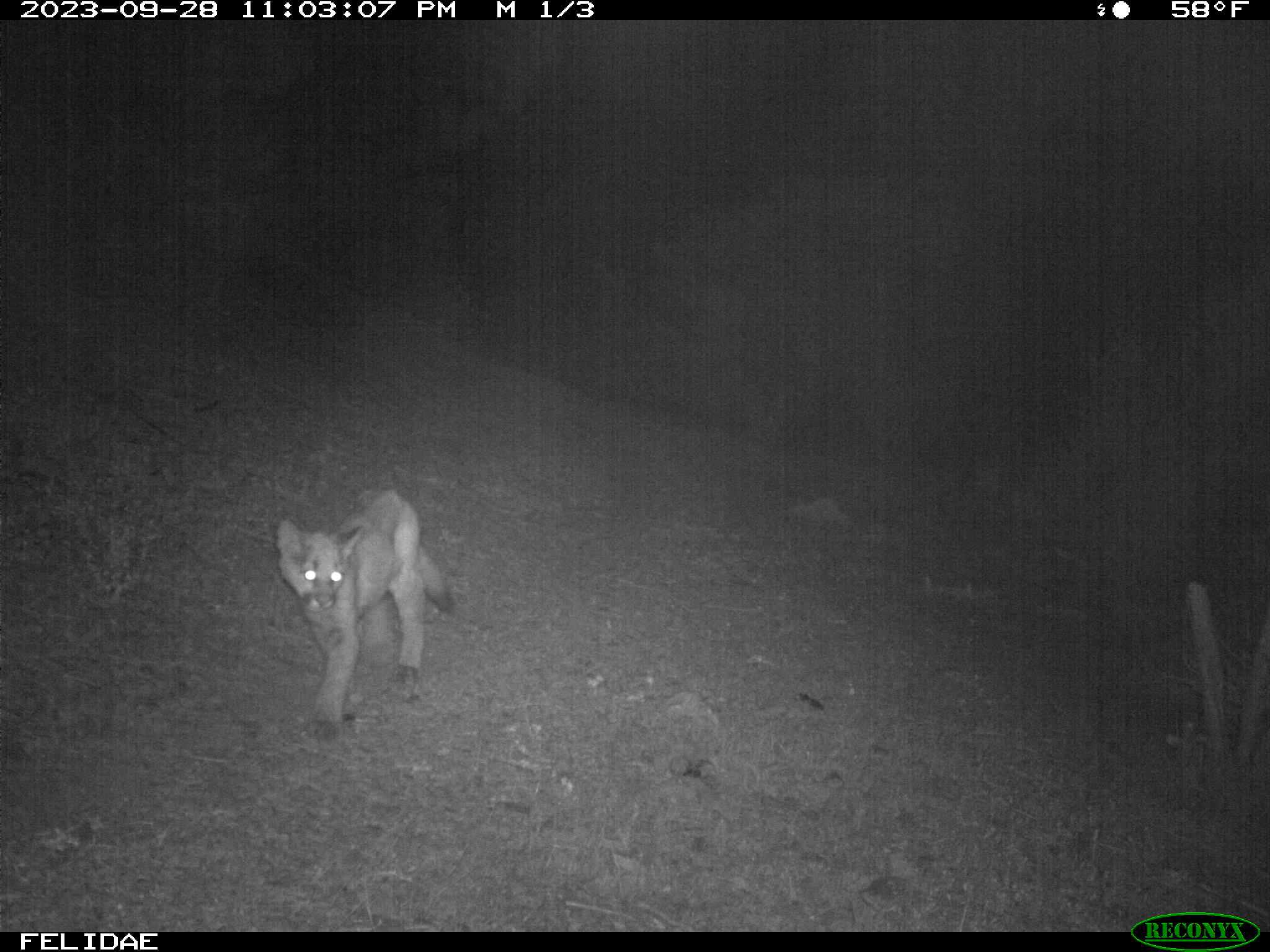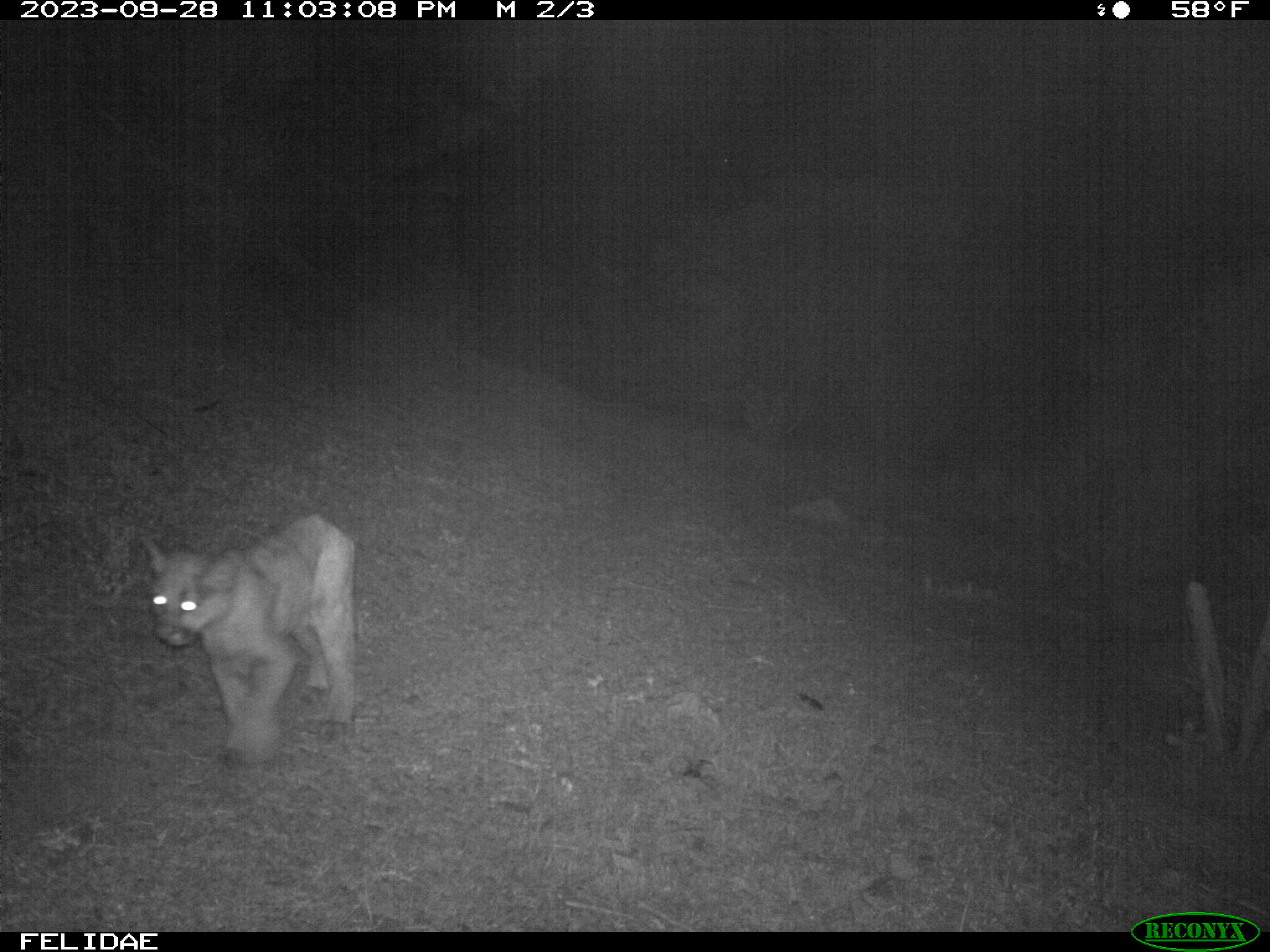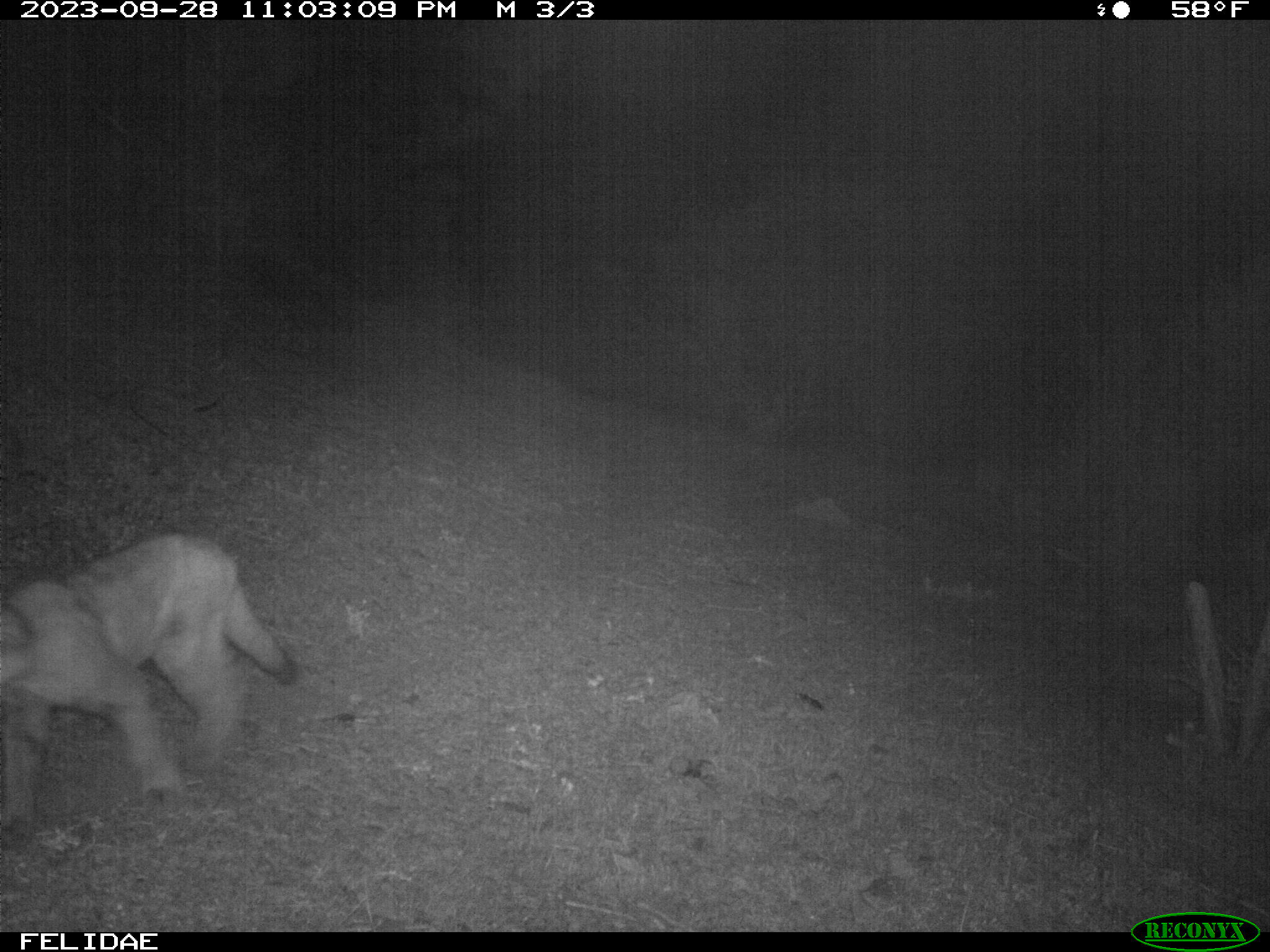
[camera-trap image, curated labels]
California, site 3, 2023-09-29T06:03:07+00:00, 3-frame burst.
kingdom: Animalia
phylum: Chordata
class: Mammalia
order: Carnivora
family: Felidae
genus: Puma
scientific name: Puma concolor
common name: puma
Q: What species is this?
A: Puma (Puma concolor).